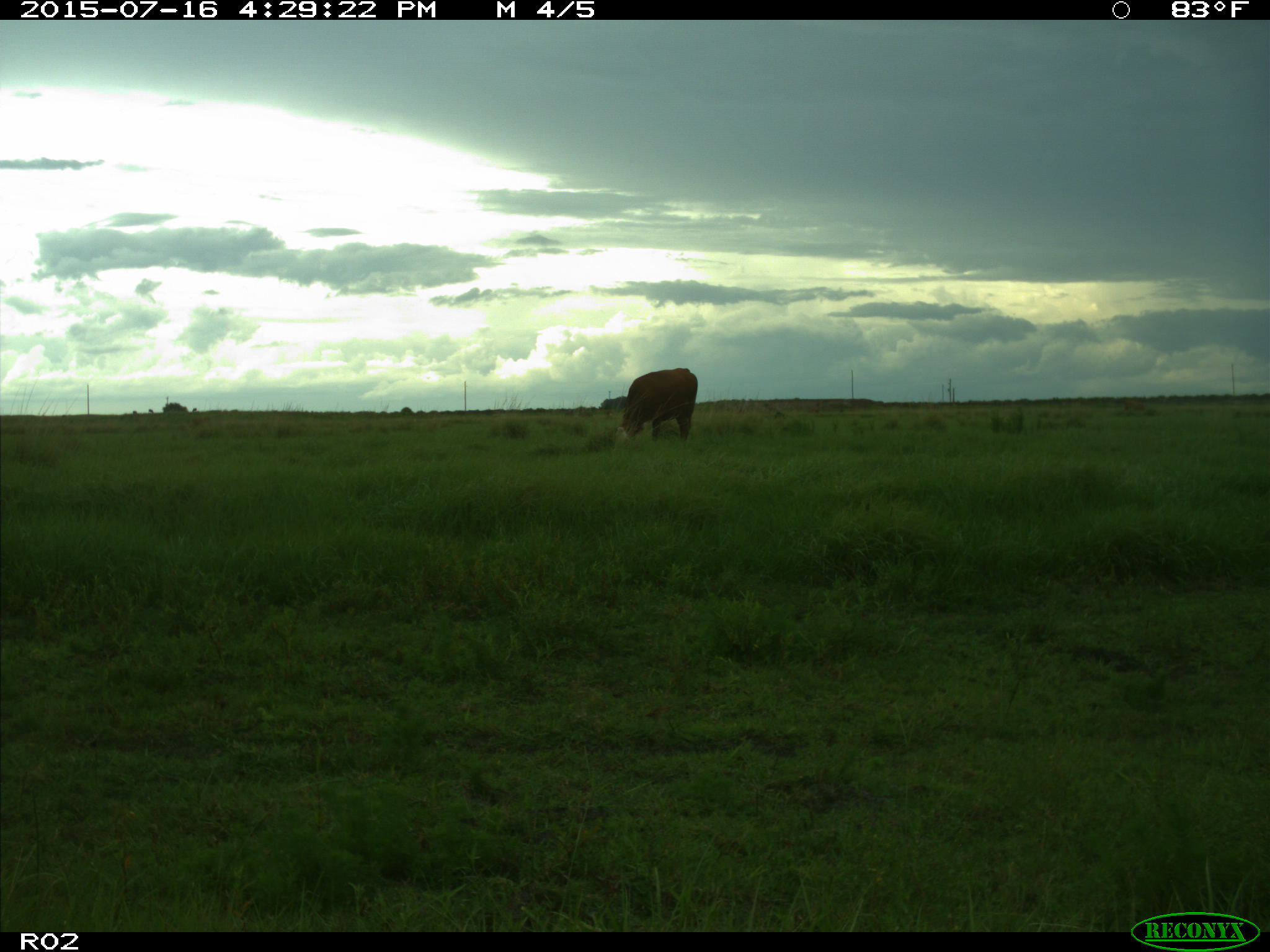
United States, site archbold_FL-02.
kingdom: Animalia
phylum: Chordata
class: Mammalia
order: Artiodactyla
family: Bovidae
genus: Bos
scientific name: Bos taurus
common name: domestic cow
Bos taurus (domestic cow).